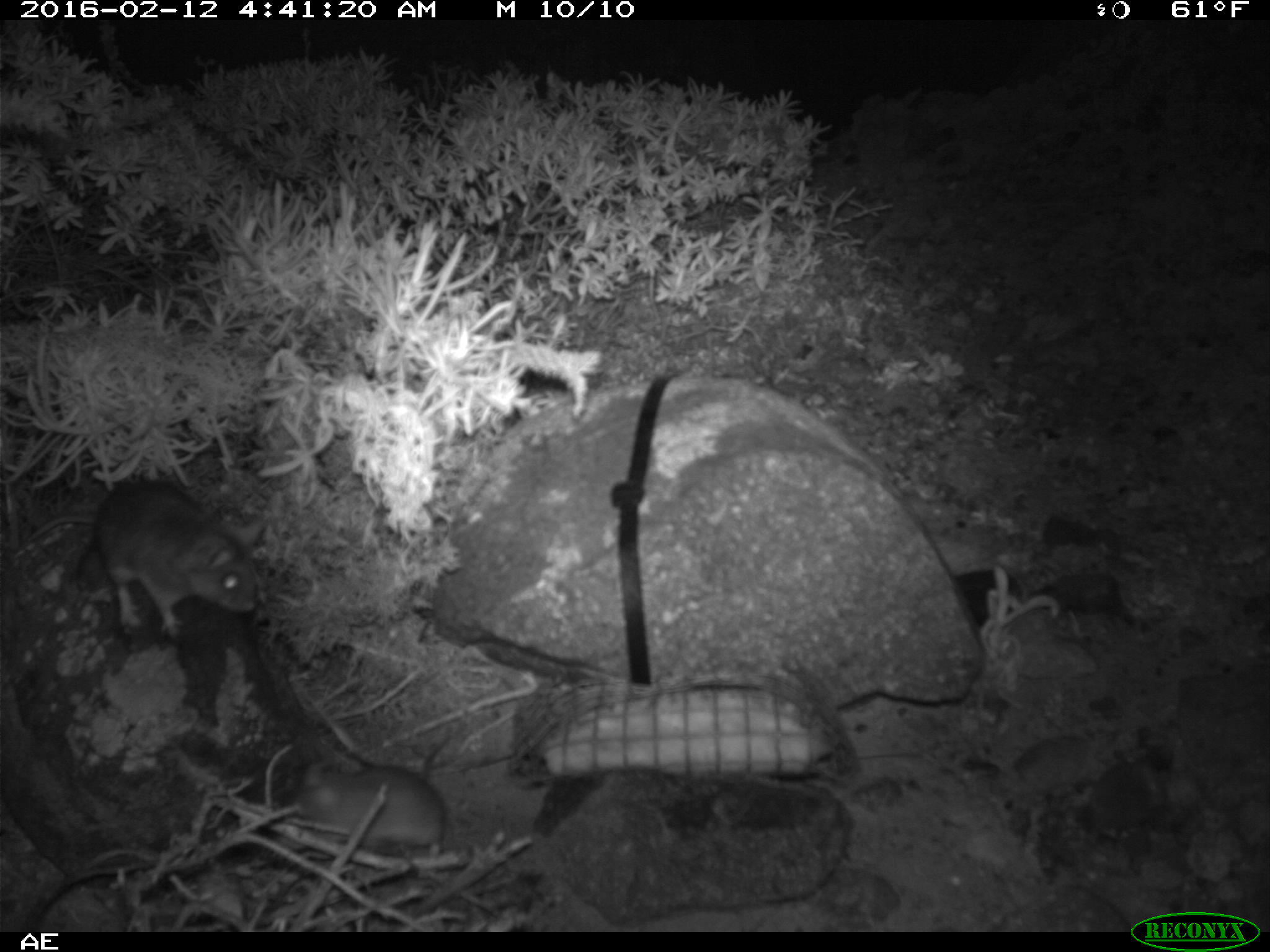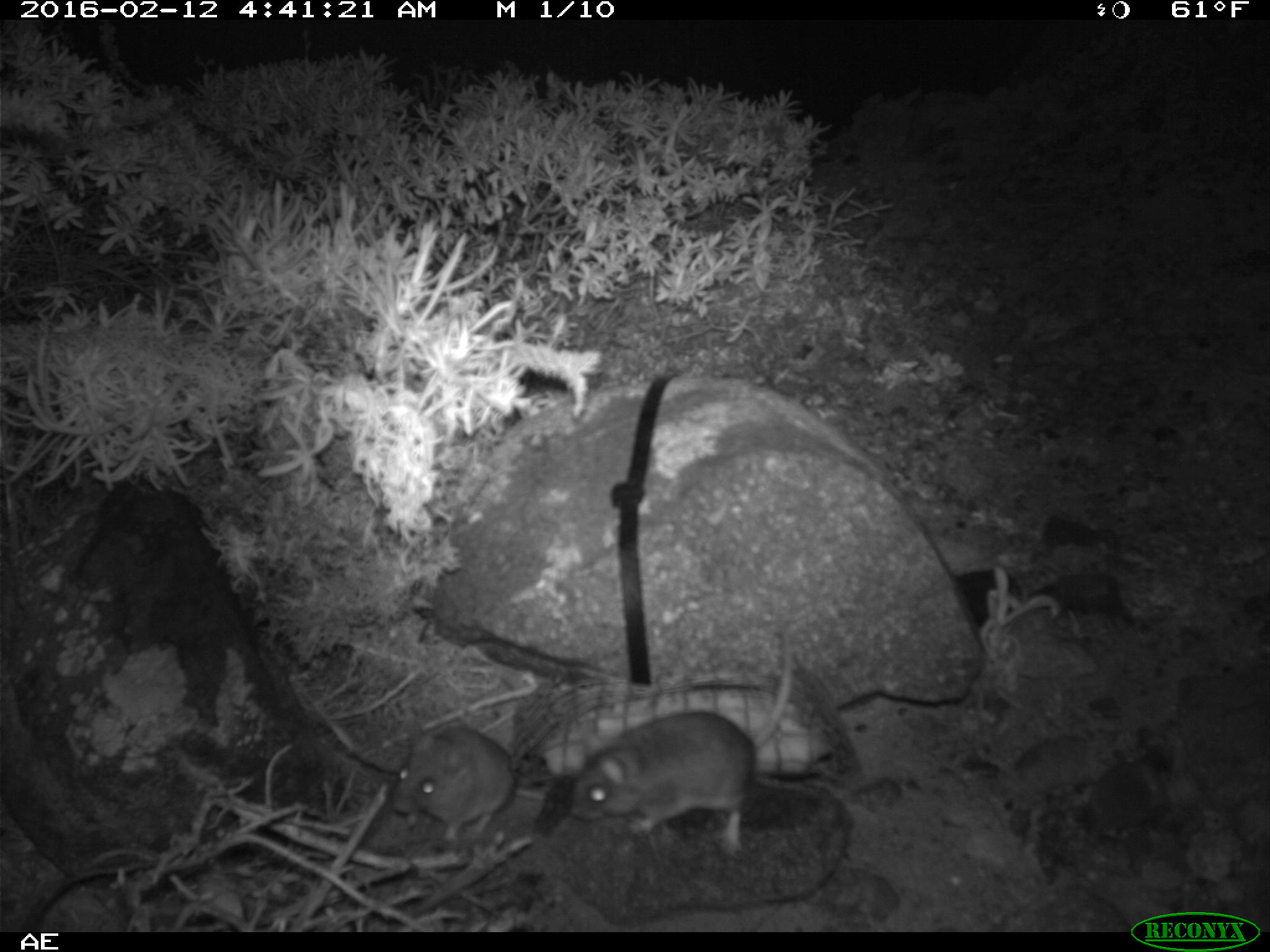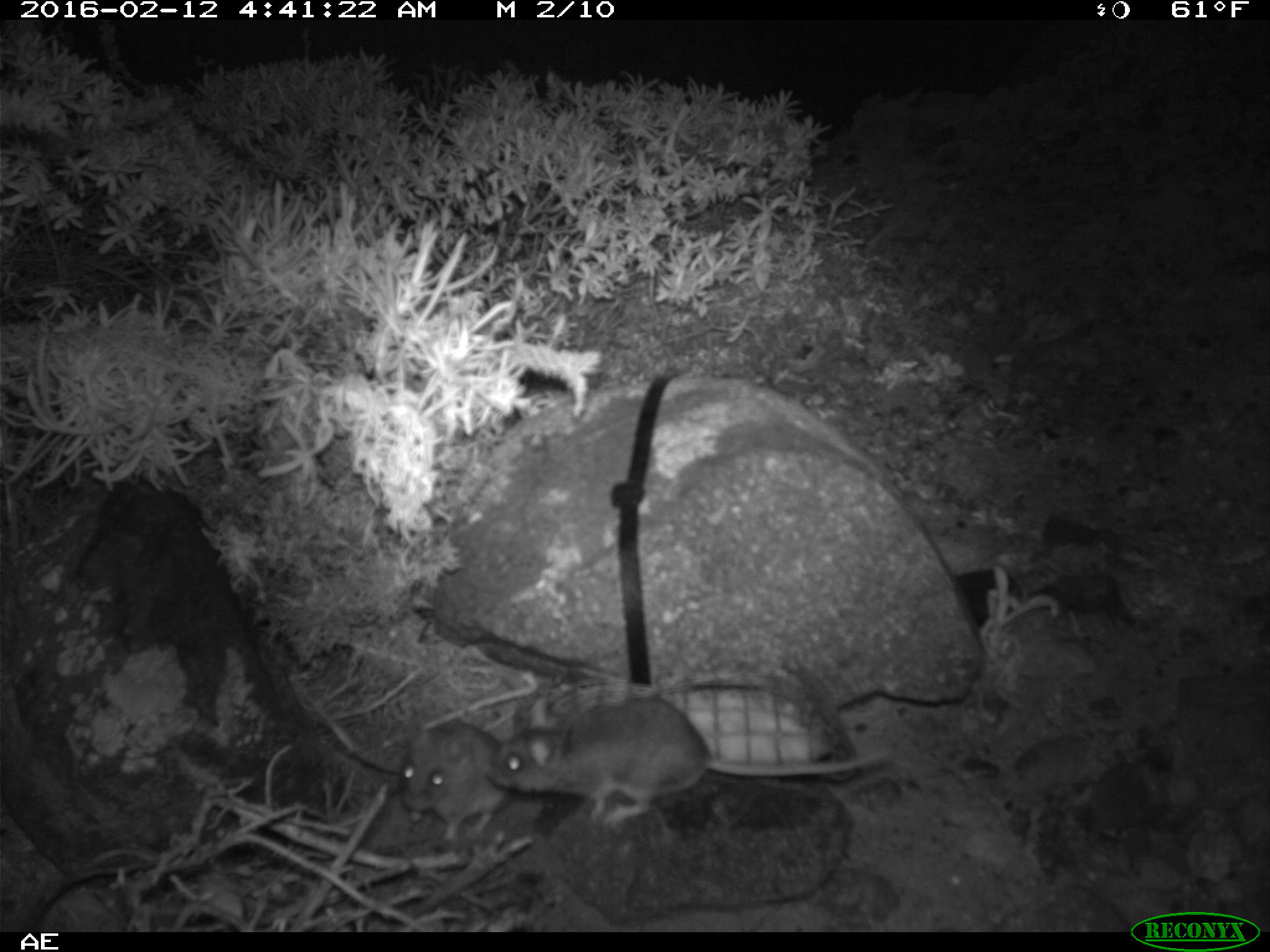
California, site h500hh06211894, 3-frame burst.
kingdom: Animalia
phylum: Chordata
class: Mammalia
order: Rodentia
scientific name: Rodentia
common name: rodent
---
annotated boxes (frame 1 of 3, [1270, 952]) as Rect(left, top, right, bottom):
rodent: Rect(26, 479, 264, 639); Rect(280, 734, 450, 855)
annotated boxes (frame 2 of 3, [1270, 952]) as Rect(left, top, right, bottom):
rodent: Rect(569, 615, 793, 854); Rect(394, 692, 566, 844)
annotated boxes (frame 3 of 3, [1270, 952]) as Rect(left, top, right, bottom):
rodent: Rect(487, 695, 887, 824); Rect(402, 717, 511, 840)